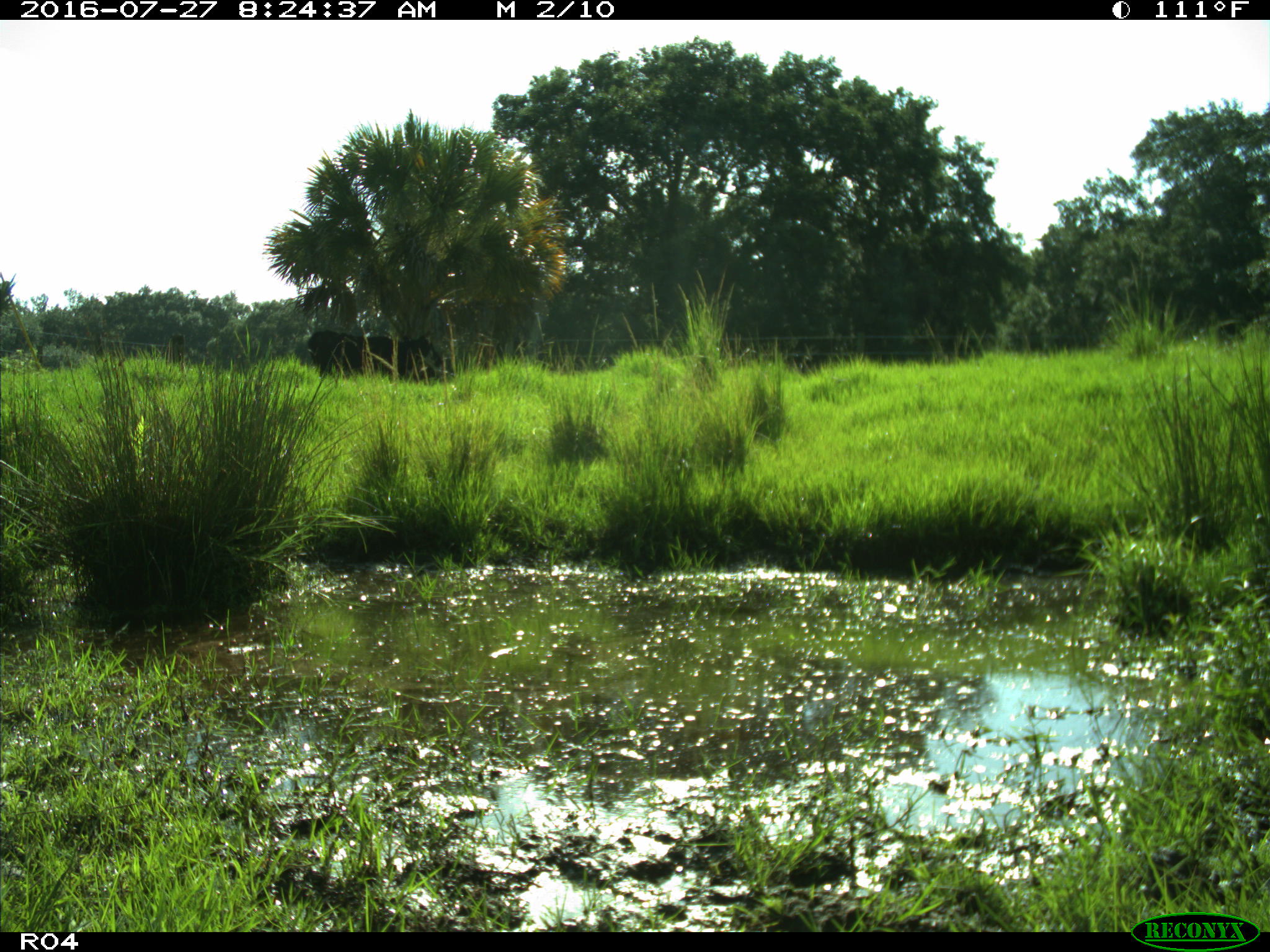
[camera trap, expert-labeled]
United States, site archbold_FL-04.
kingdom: Animalia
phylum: Chordata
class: Mammalia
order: Artiodactyla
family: Bovidae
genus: Bos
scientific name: Bos taurus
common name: domestic cow